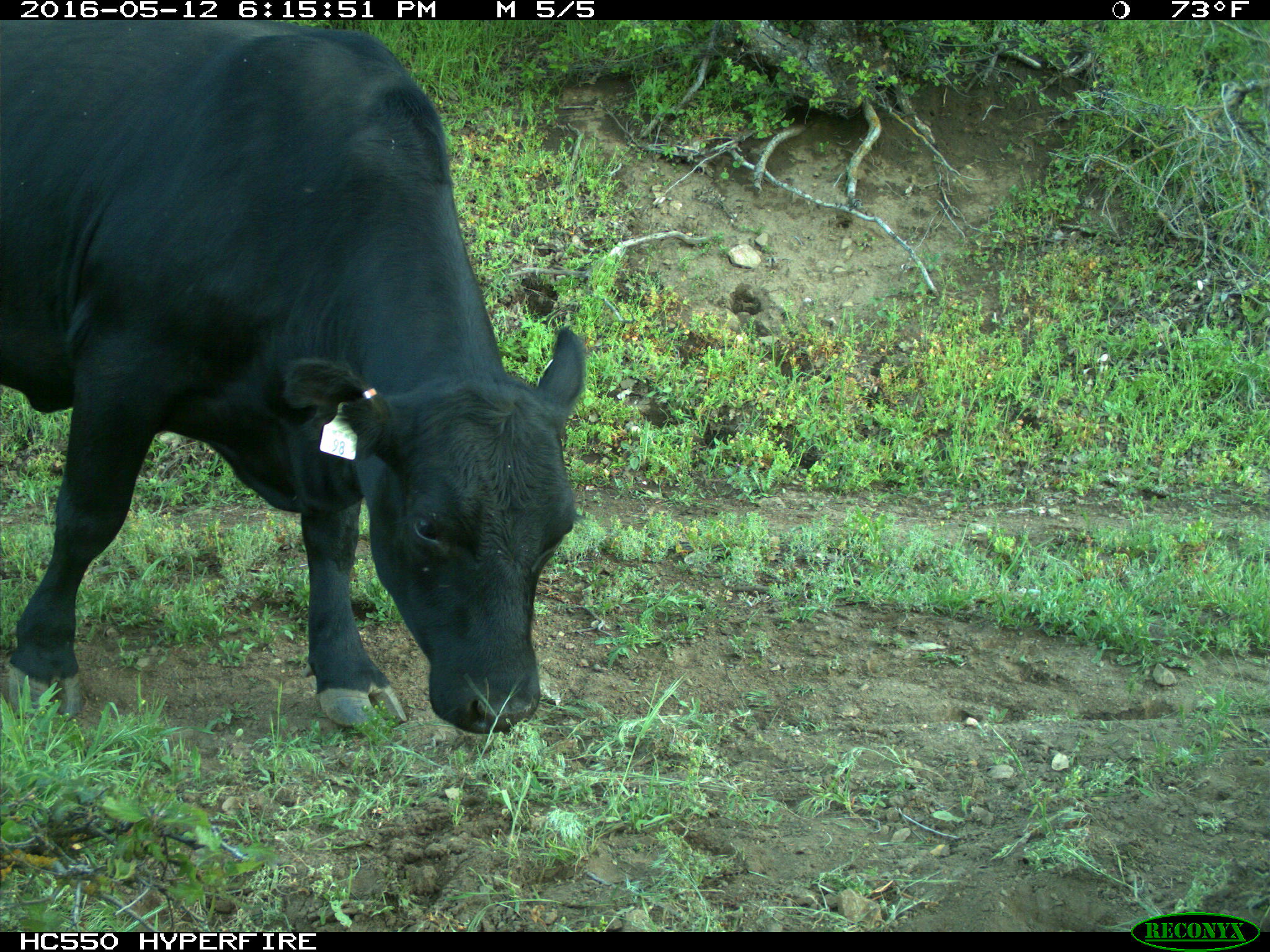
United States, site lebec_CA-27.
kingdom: Animalia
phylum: Chordata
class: Mammalia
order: Artiodactyla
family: Bovidae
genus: Bos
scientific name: Bos taurus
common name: domestic cow